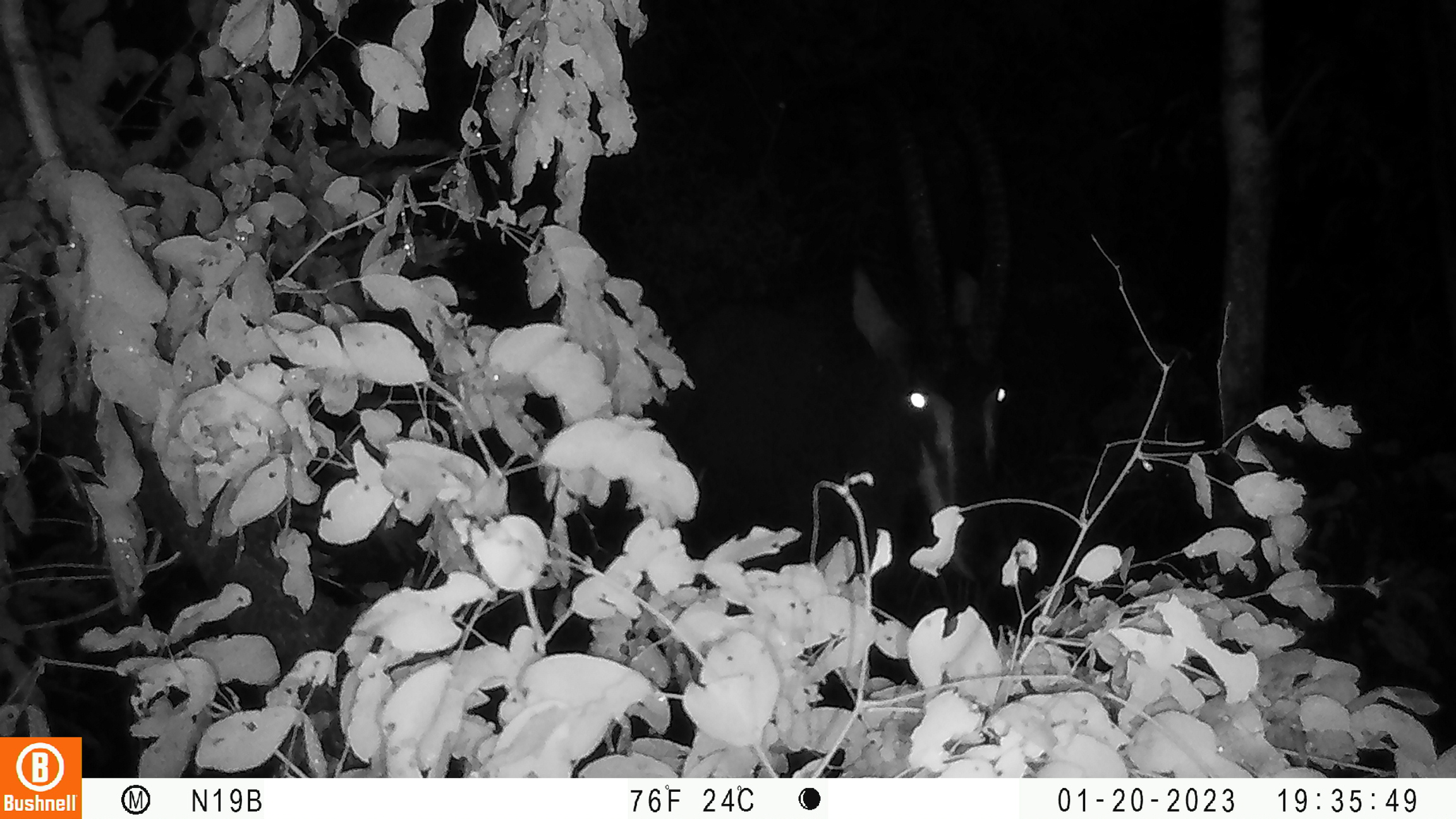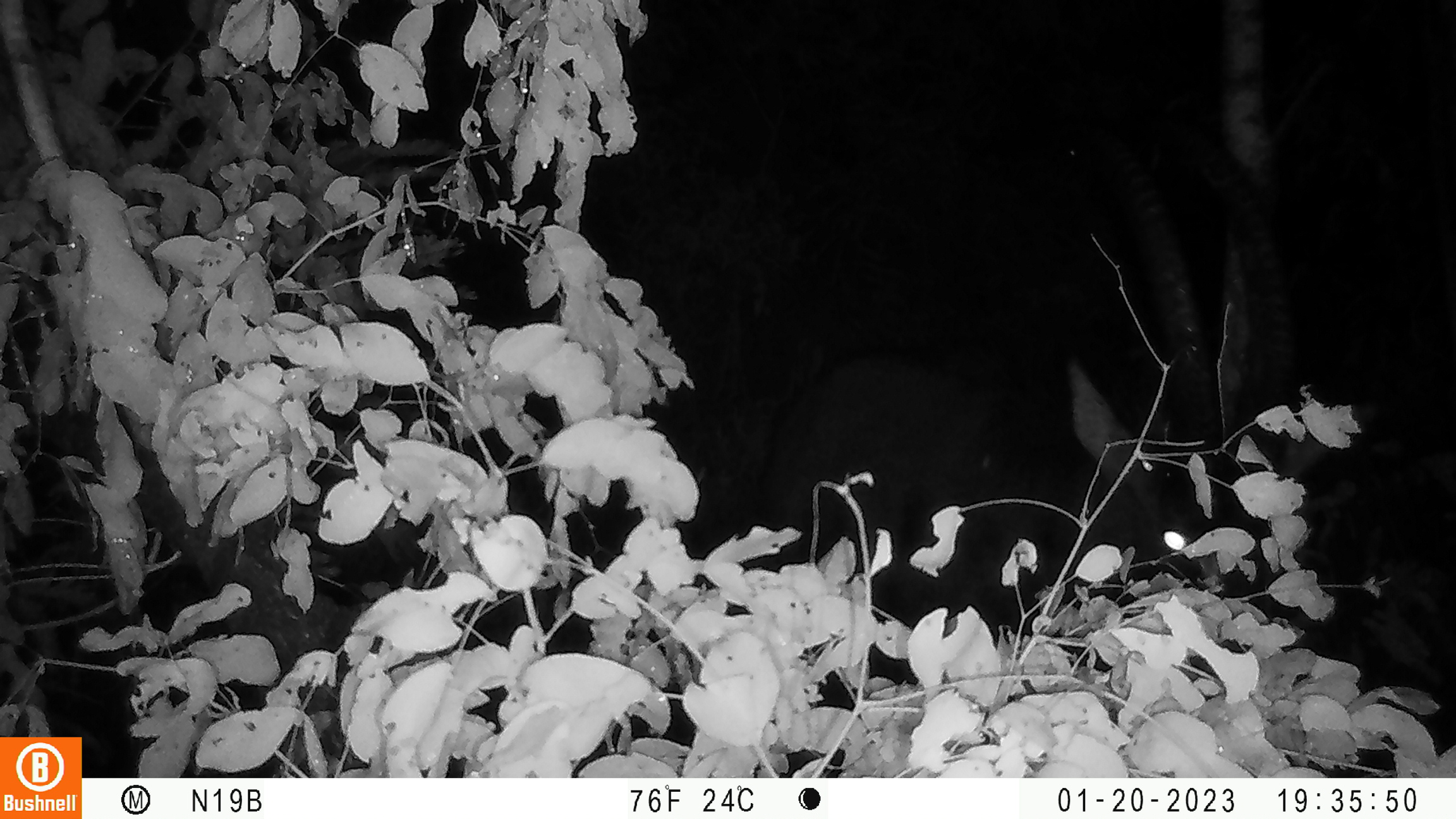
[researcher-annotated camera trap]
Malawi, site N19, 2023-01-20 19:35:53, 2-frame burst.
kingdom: Animalia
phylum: Chordata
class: Mammalia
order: Artiodactyla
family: Bovidae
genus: Hippotragus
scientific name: Hippotragus niger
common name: sable antelope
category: sable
Sable (sable antelope) (Hippotragus niger), count 1.